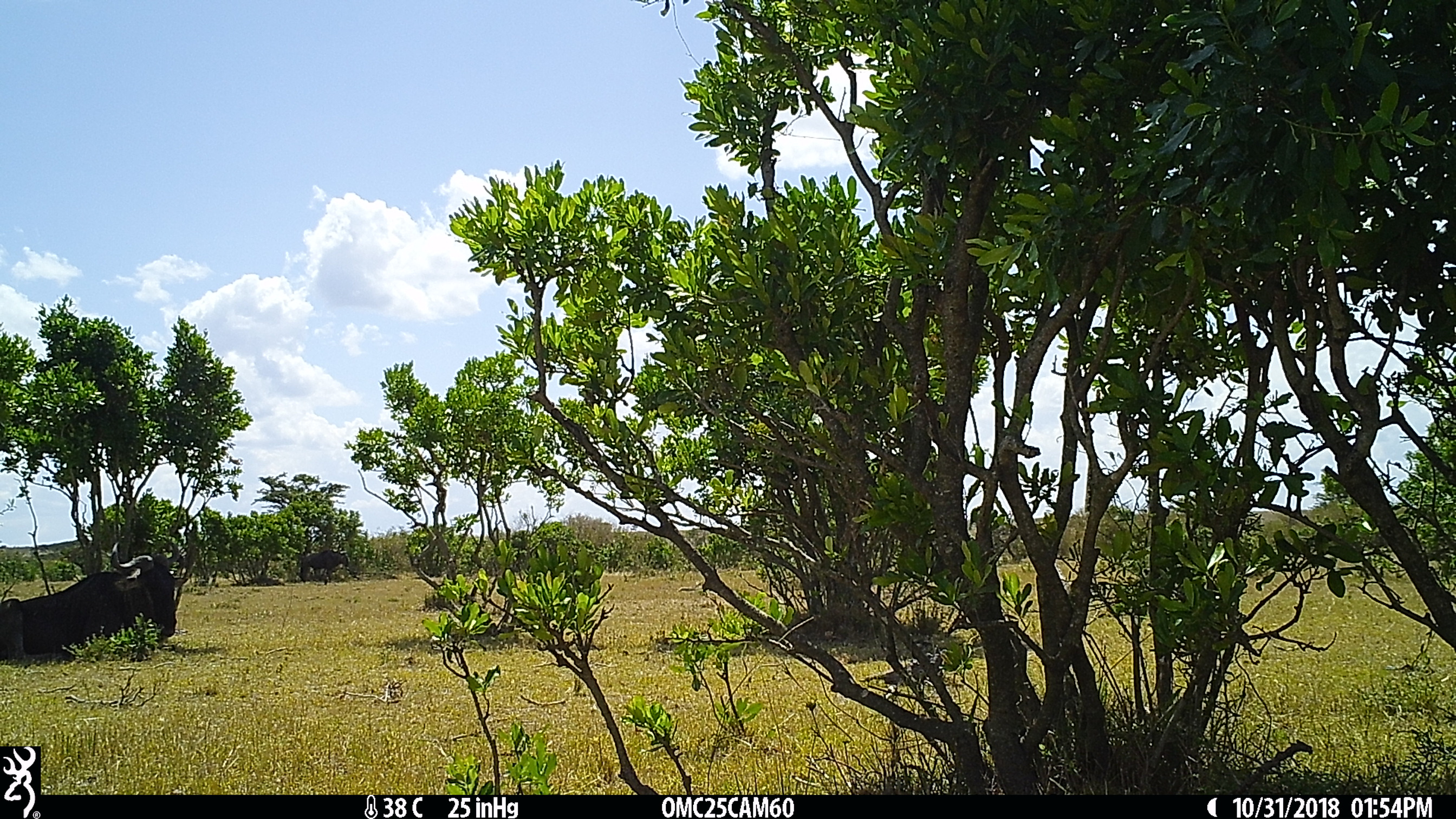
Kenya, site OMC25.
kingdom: Animalia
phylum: Chordata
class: Mammalia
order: Artiodactyla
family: Bovidae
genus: Connochaetes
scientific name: Connochaetes taurinus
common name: blue wildebeest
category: wildebeest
Wildebeest (blue wildebeest) (Connochaetes taurinus).